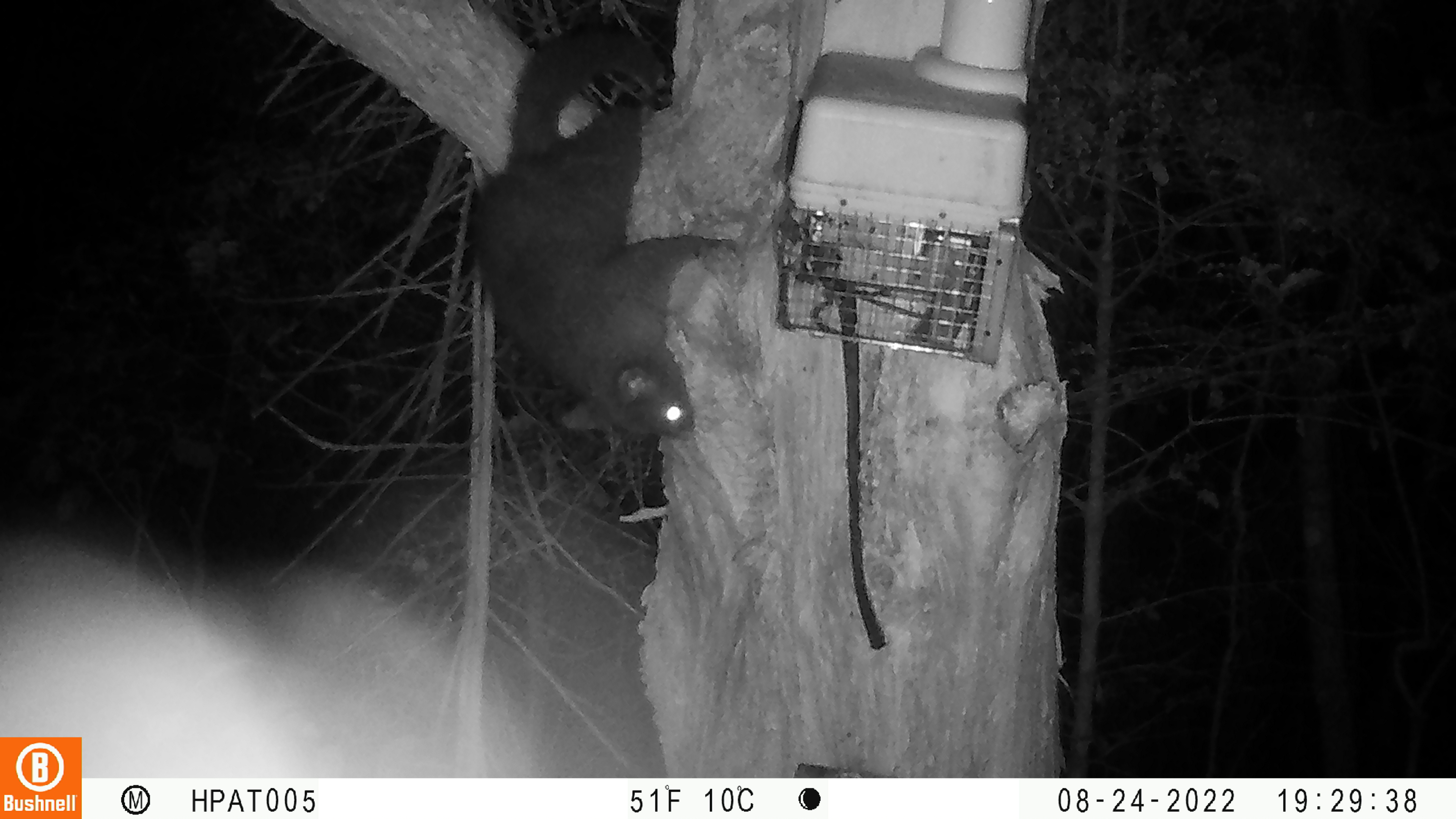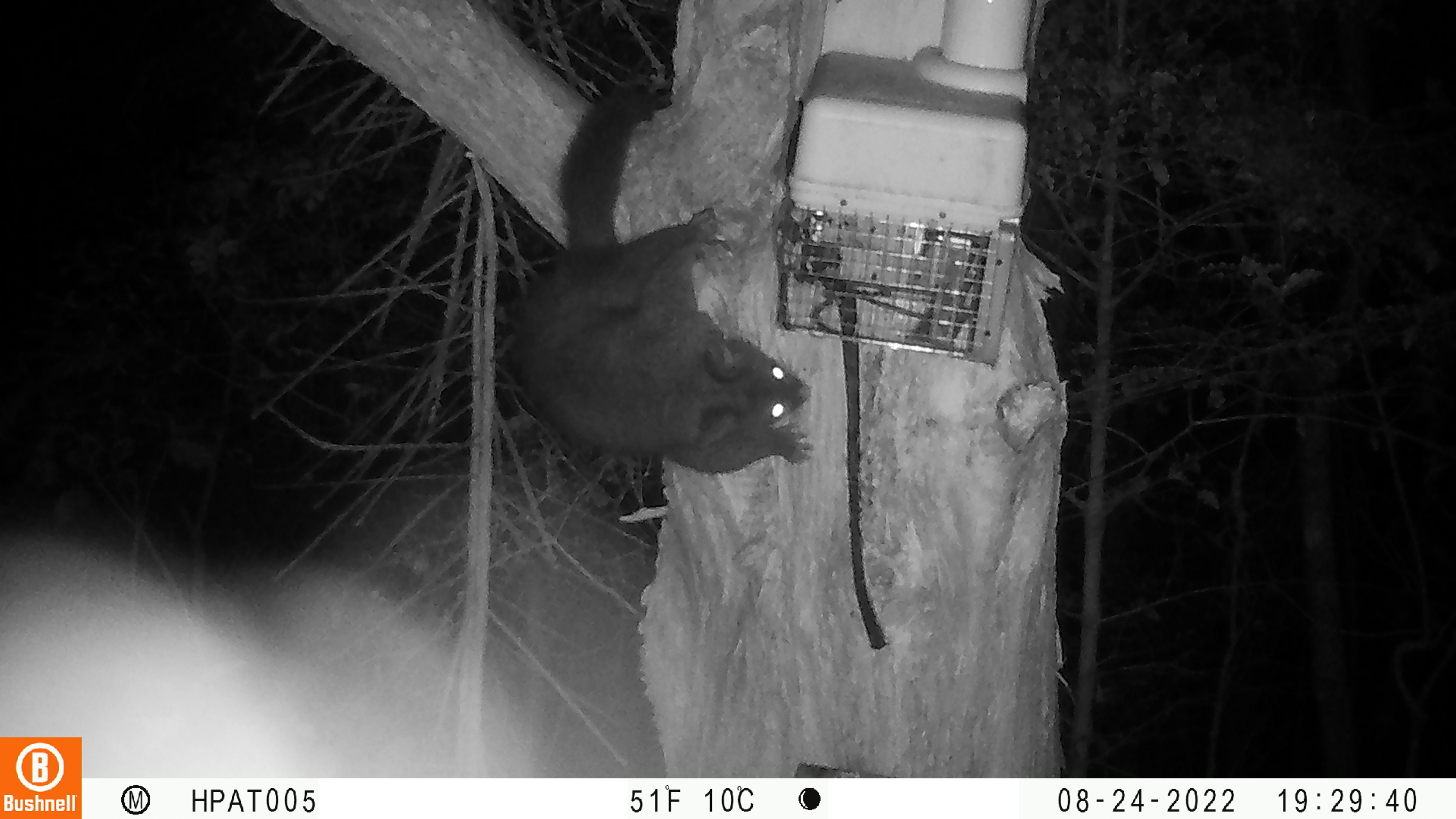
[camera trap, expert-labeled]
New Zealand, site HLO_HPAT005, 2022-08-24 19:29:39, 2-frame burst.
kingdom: Animalia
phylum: Chordata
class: Mammalia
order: Diprotodontia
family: Phalangeridae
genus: Trichosurus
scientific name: Trichosurus vulpecula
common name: common brushtail possum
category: possum